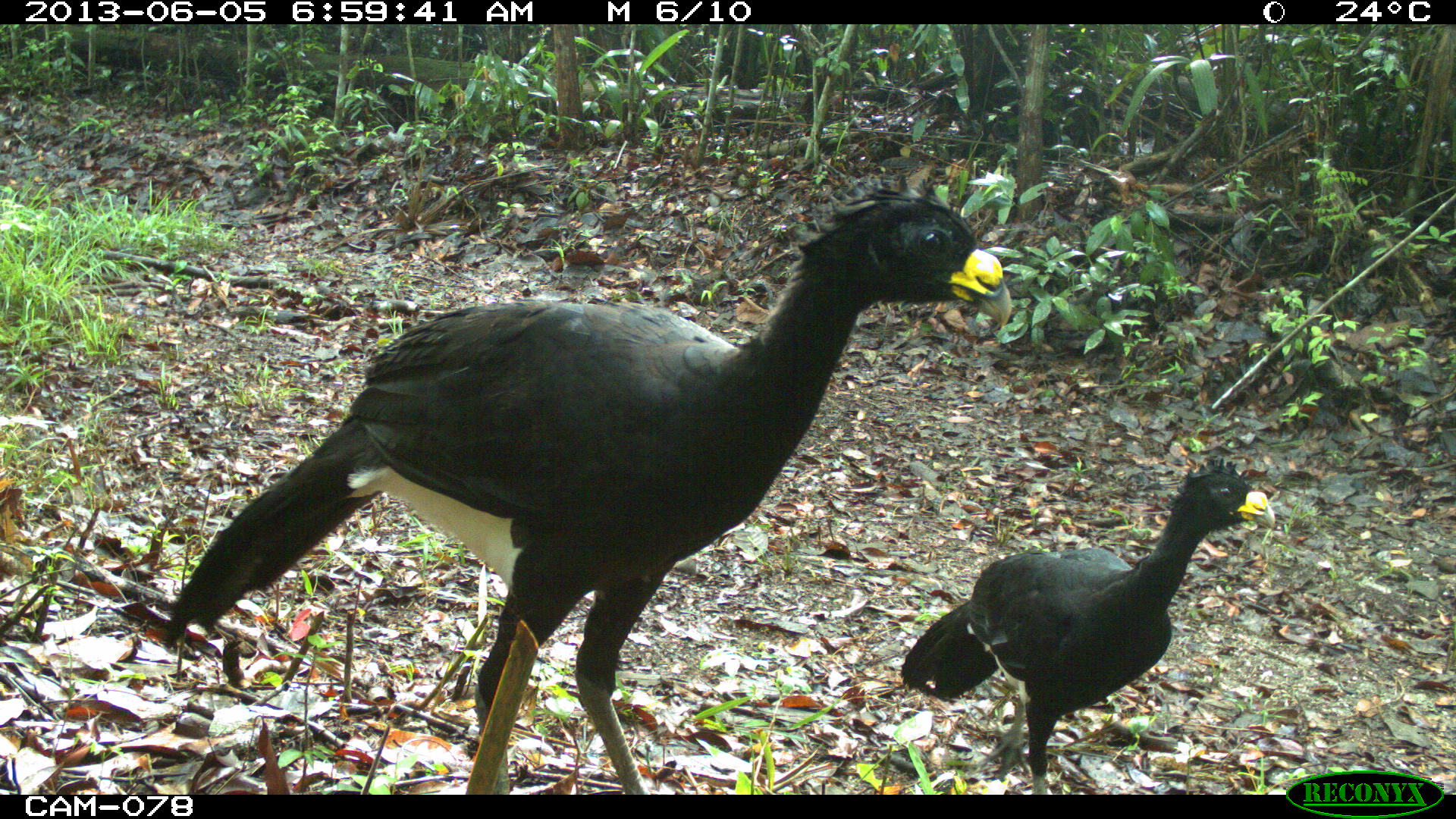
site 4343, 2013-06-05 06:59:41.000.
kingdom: Animalia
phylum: Chordata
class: Aves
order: Galliformes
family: Cracidae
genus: Crax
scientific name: Crax rubra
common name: great curassow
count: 3